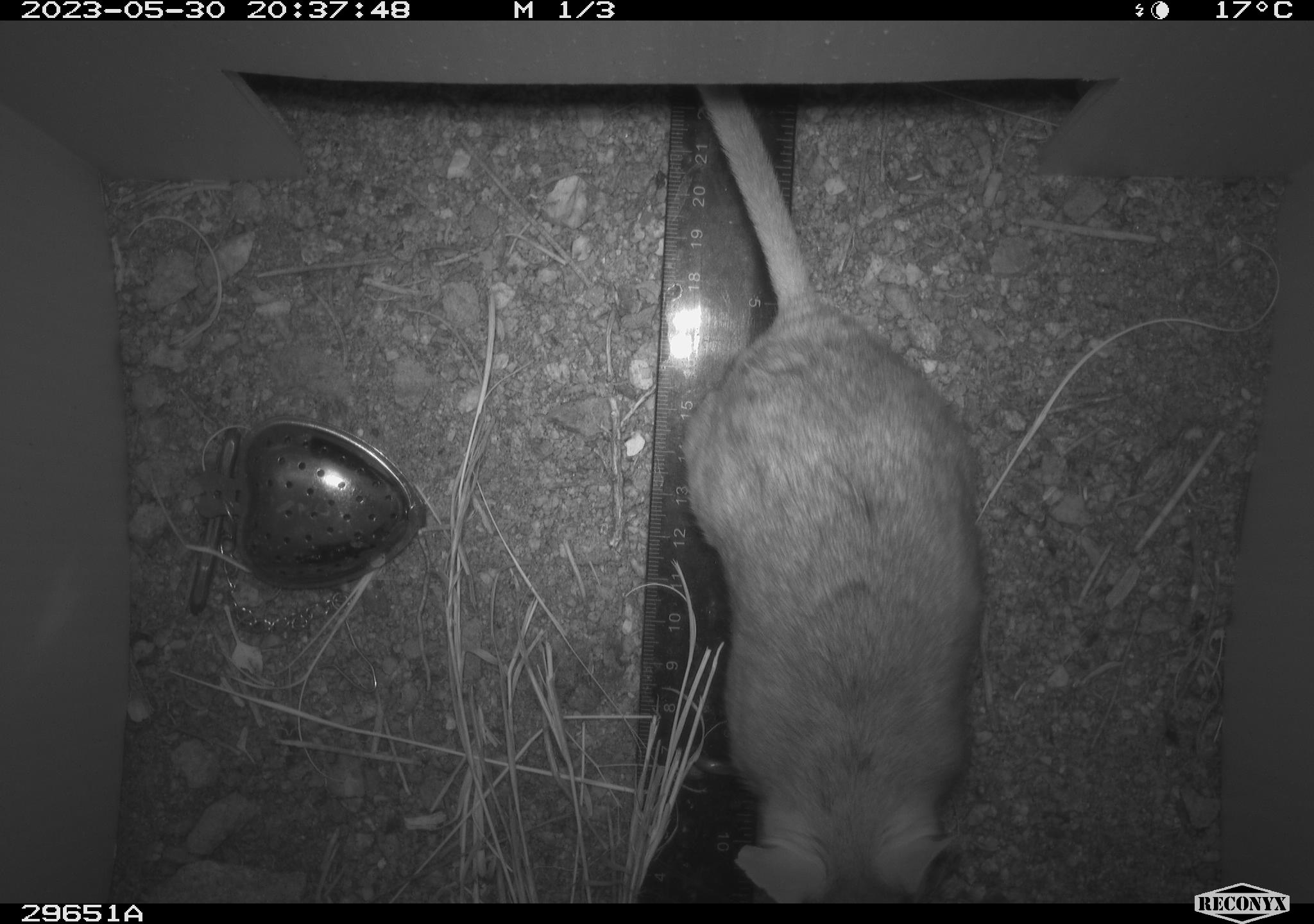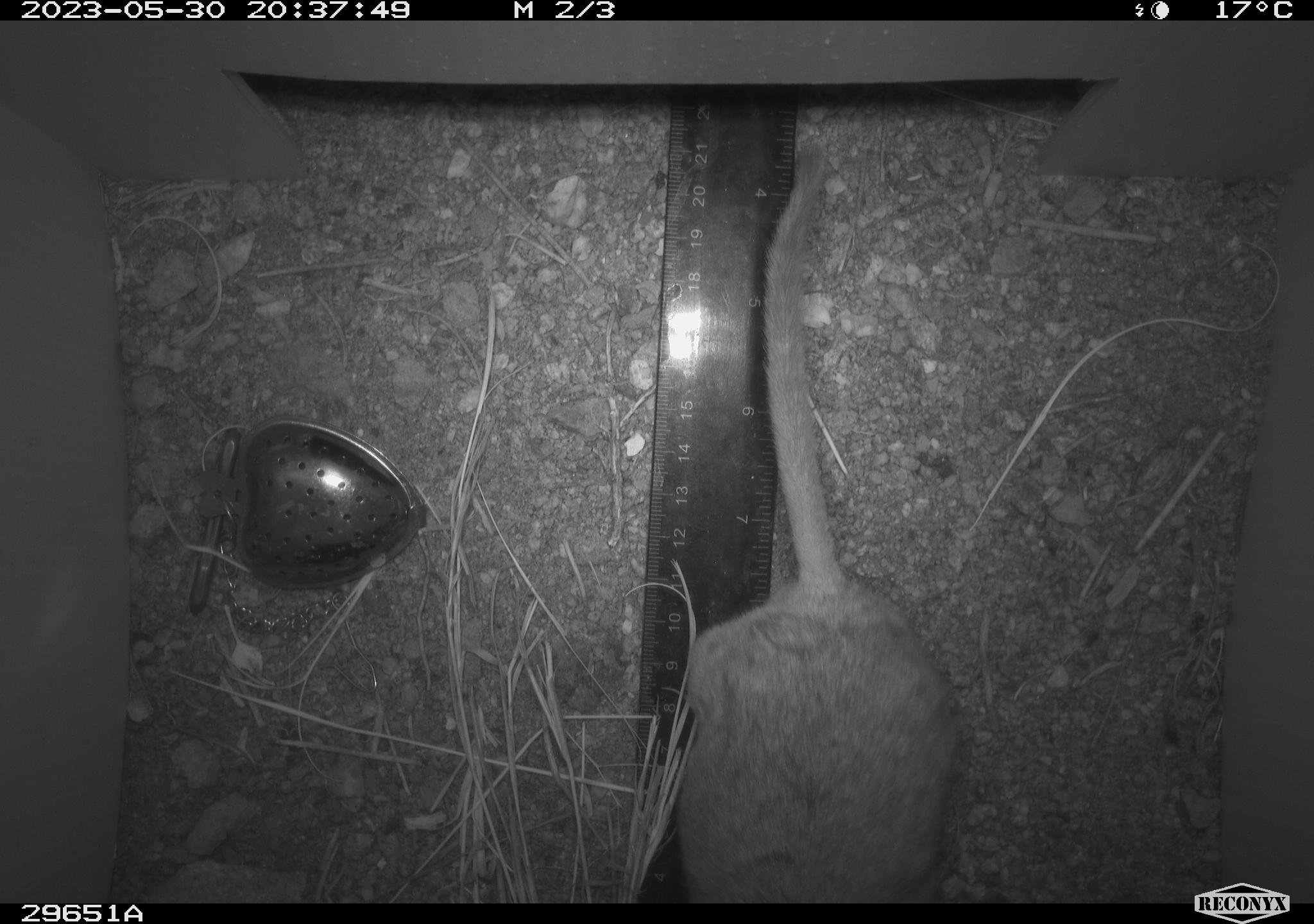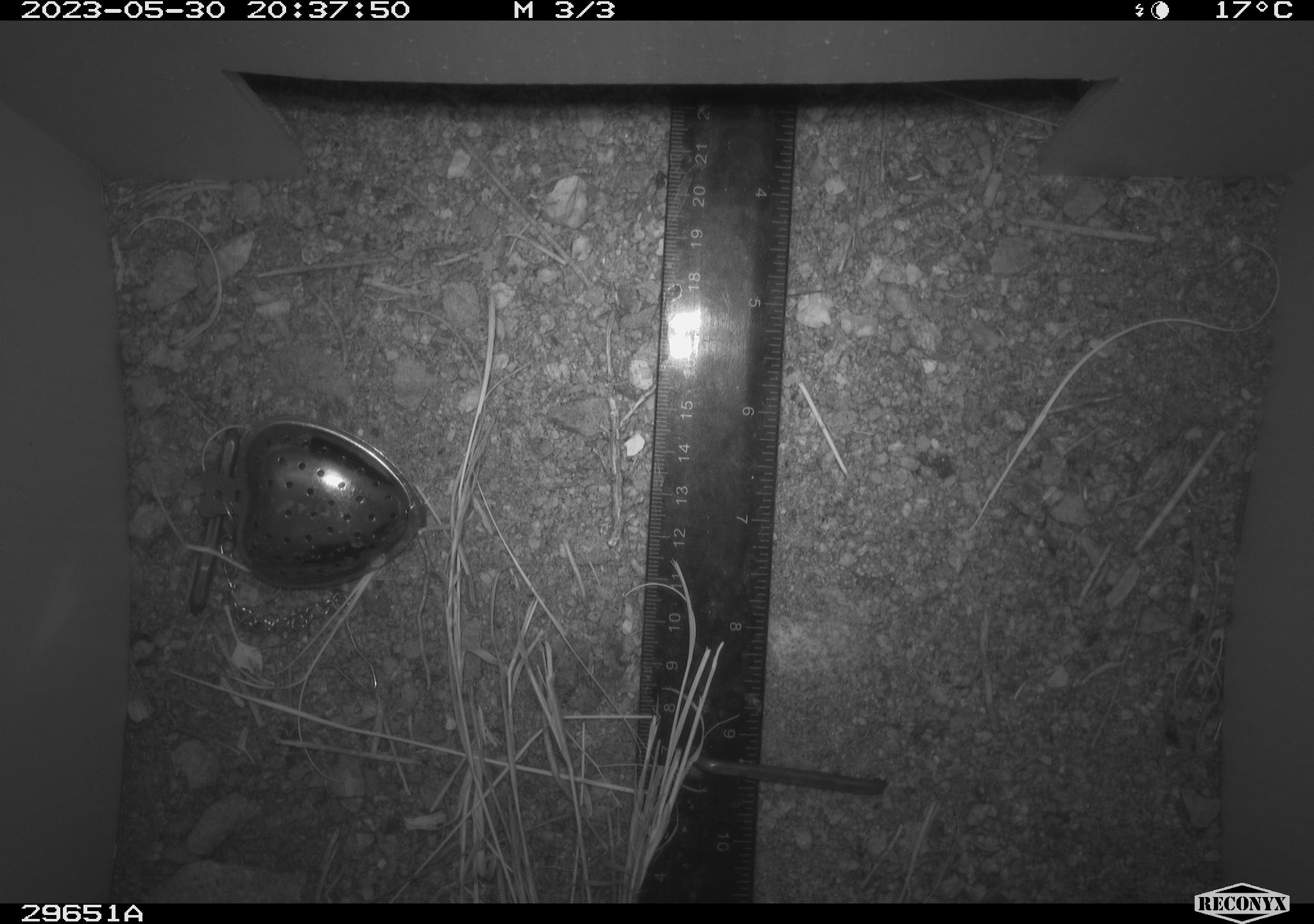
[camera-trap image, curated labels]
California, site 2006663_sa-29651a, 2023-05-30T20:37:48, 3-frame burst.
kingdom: Animalia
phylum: Chordata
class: Mammalia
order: Rodentia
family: Cricetidae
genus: Neotoma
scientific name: Neotoma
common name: pack rat or woodrat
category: neotoma species